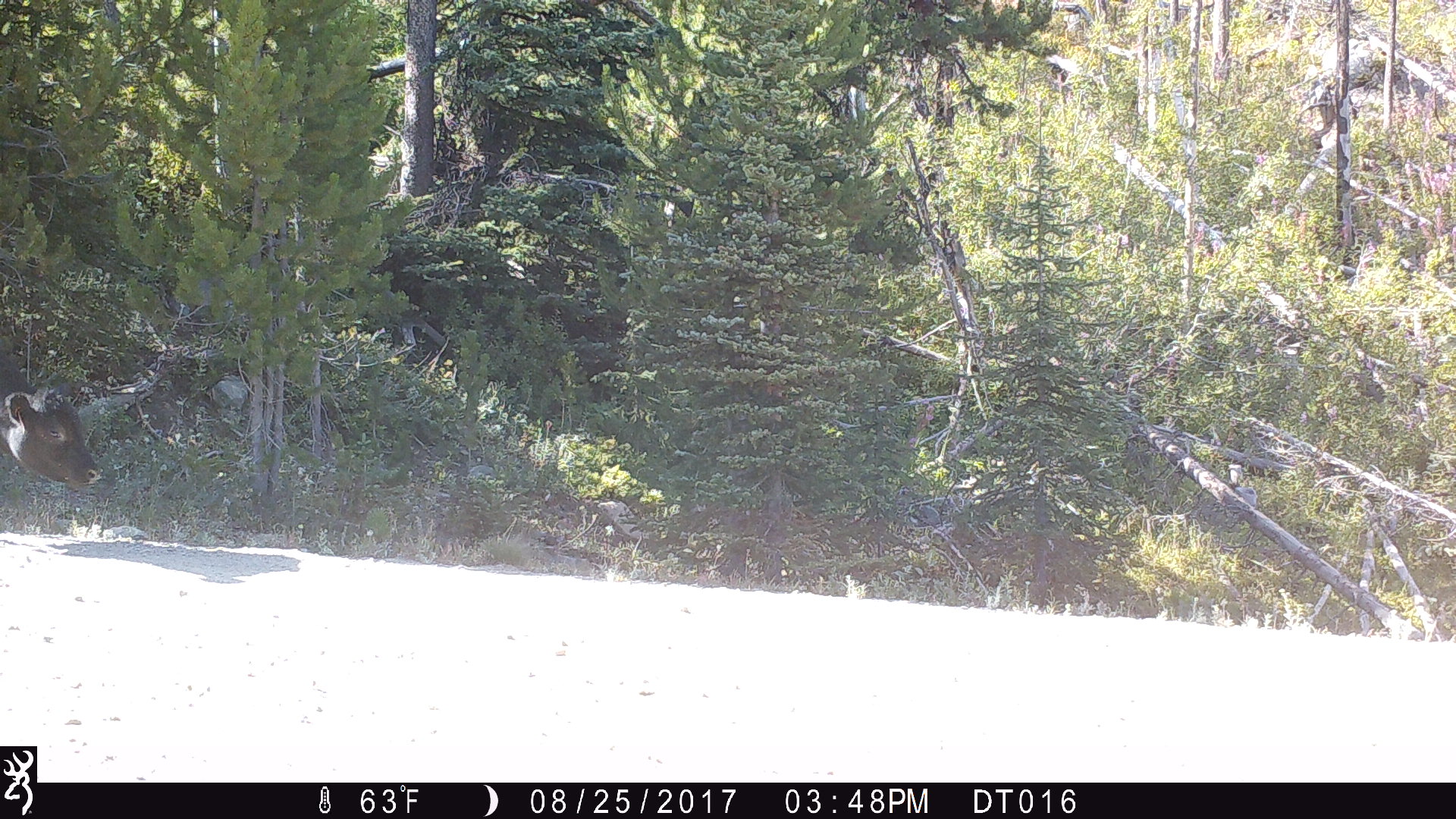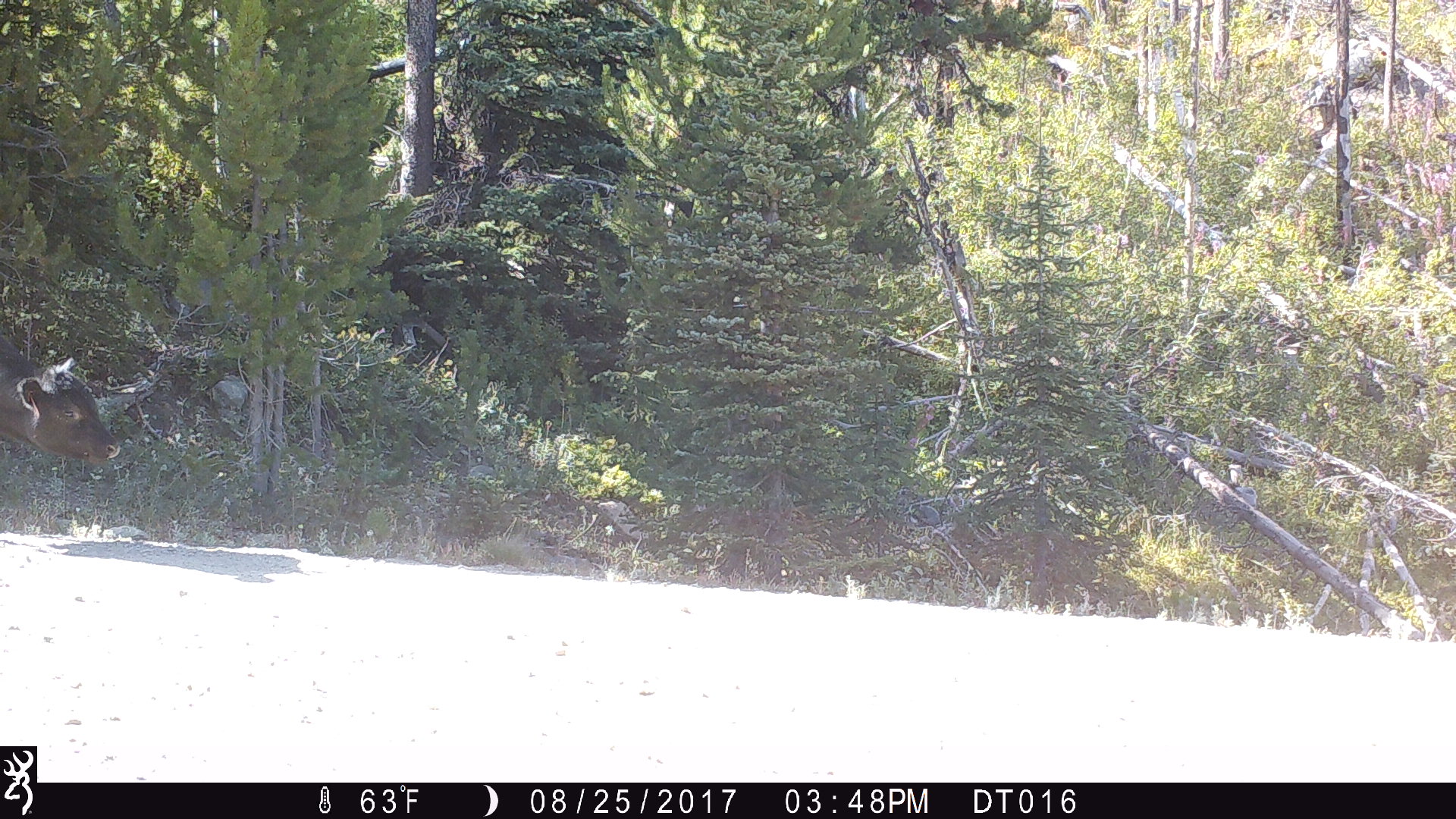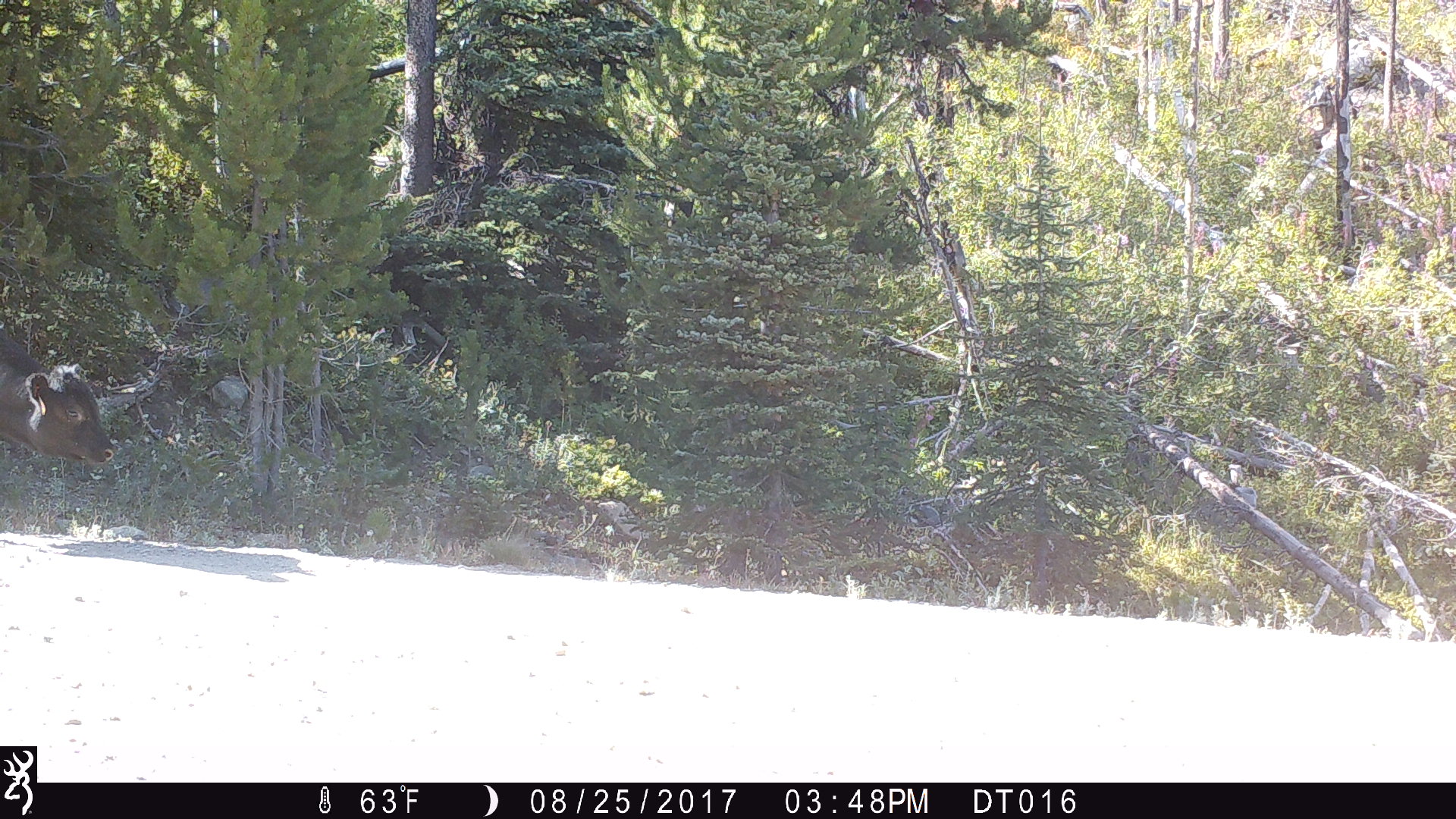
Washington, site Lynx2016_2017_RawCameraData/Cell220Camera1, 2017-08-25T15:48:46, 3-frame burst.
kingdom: Animalia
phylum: Chordata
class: Mammalia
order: Artiodactyla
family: Bovidae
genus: Bos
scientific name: Bos taurus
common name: domestic cattle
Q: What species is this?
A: Domestic cattle (Bos taurus).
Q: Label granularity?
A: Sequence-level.